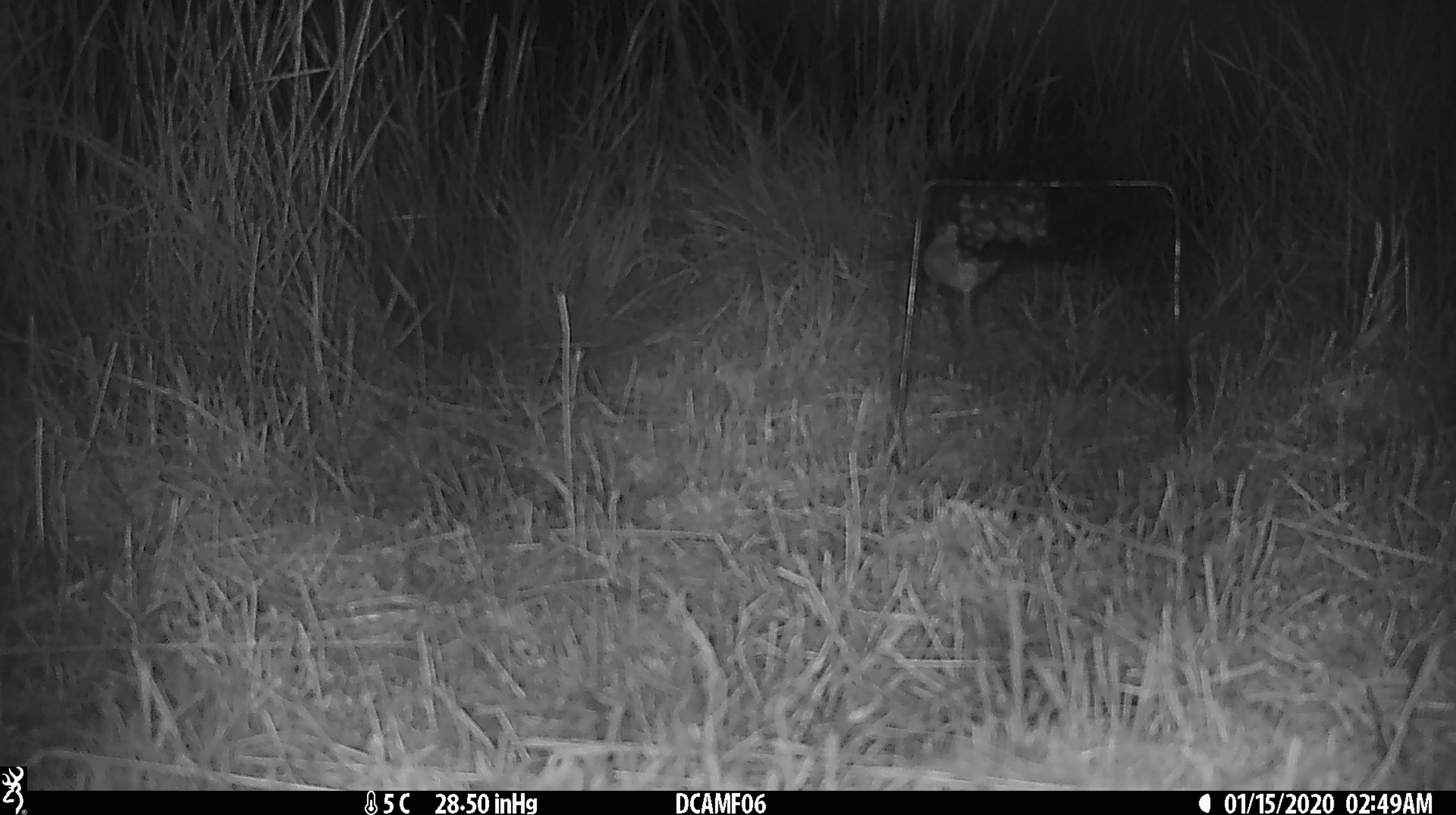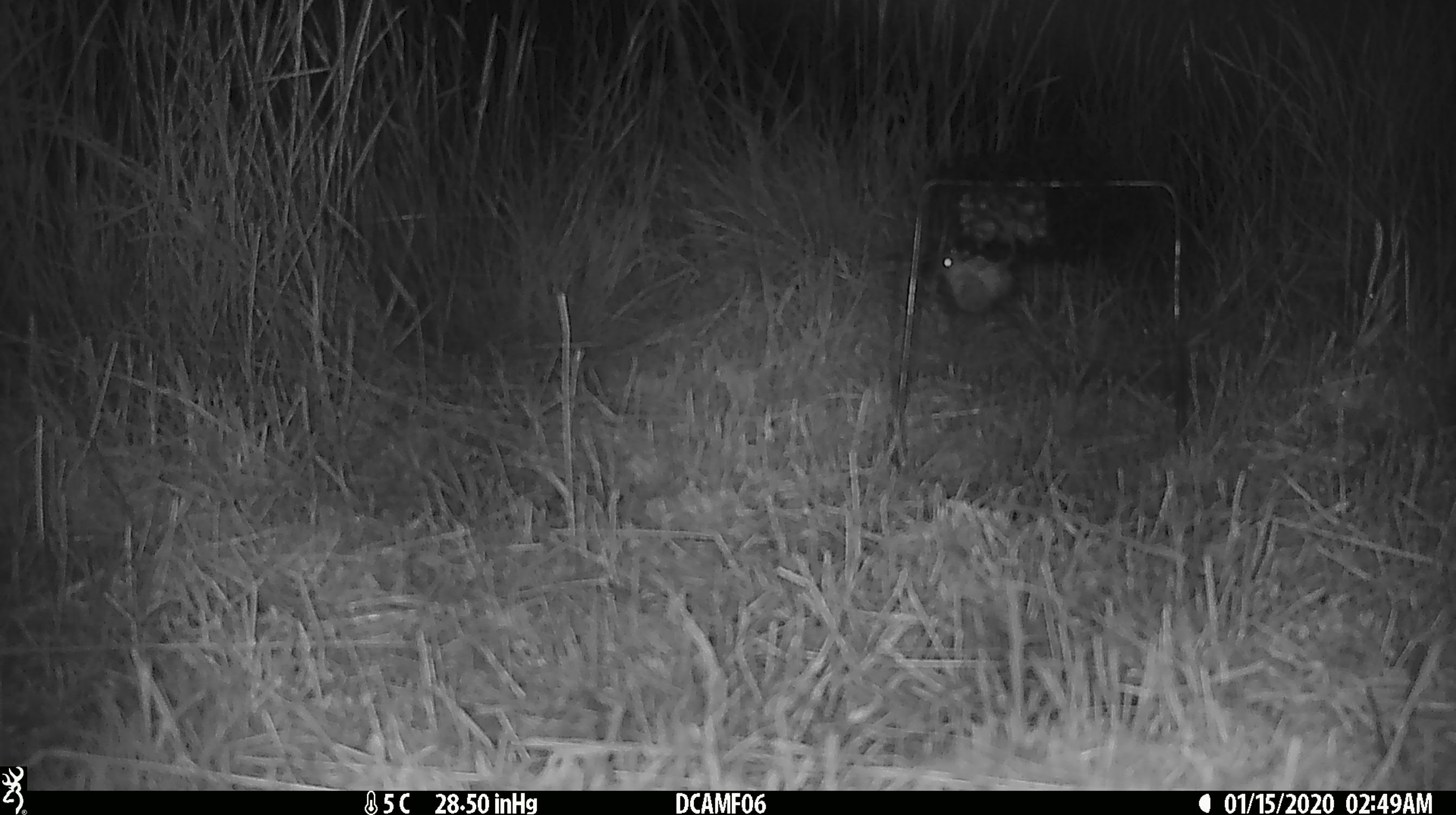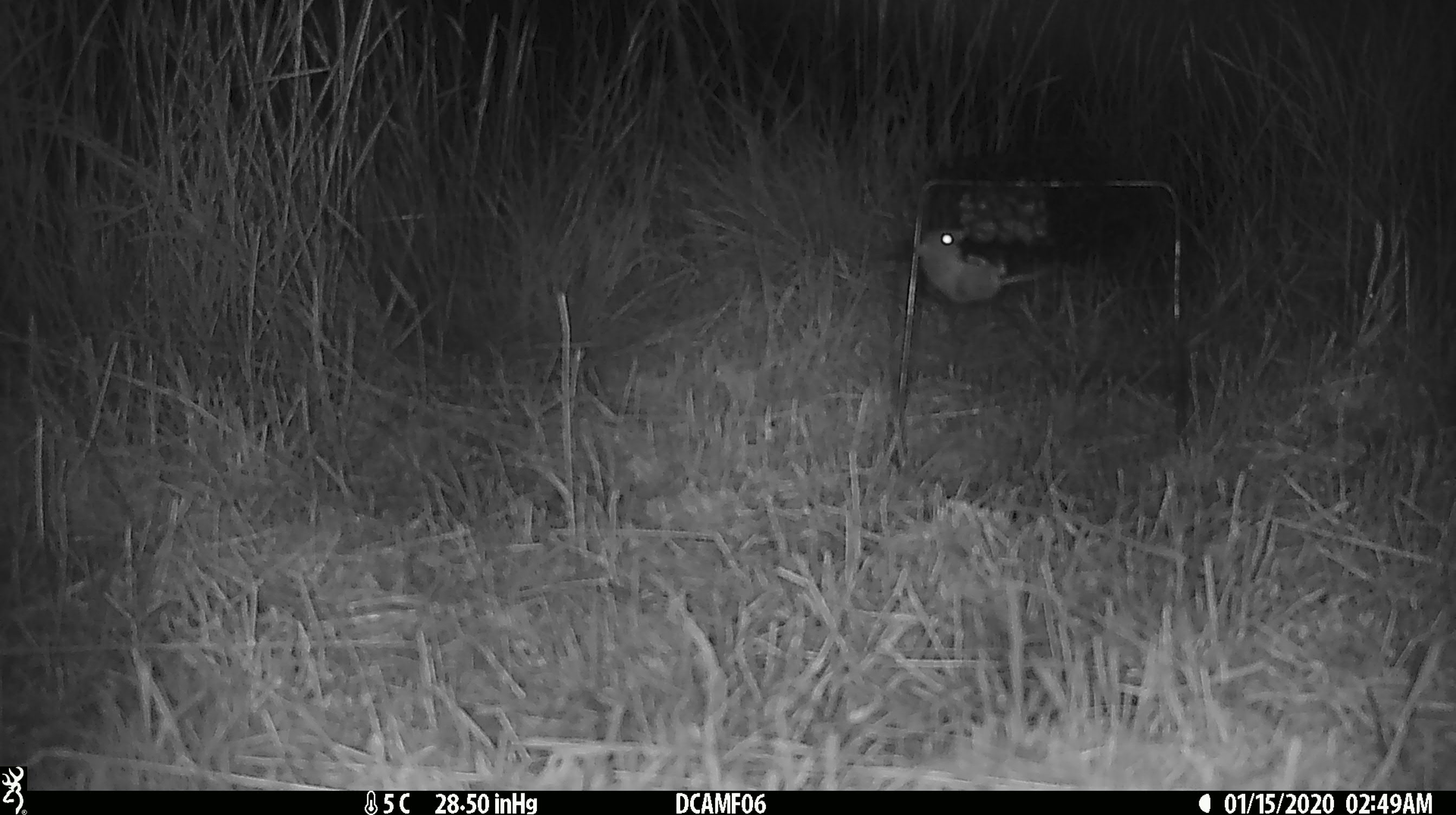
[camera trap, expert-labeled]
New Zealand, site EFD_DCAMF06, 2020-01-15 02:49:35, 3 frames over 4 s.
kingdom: Animalia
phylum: Chordata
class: Mammalia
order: Rodentia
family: Muridae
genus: Mus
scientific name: Mus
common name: mouse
Mouse (Mus).